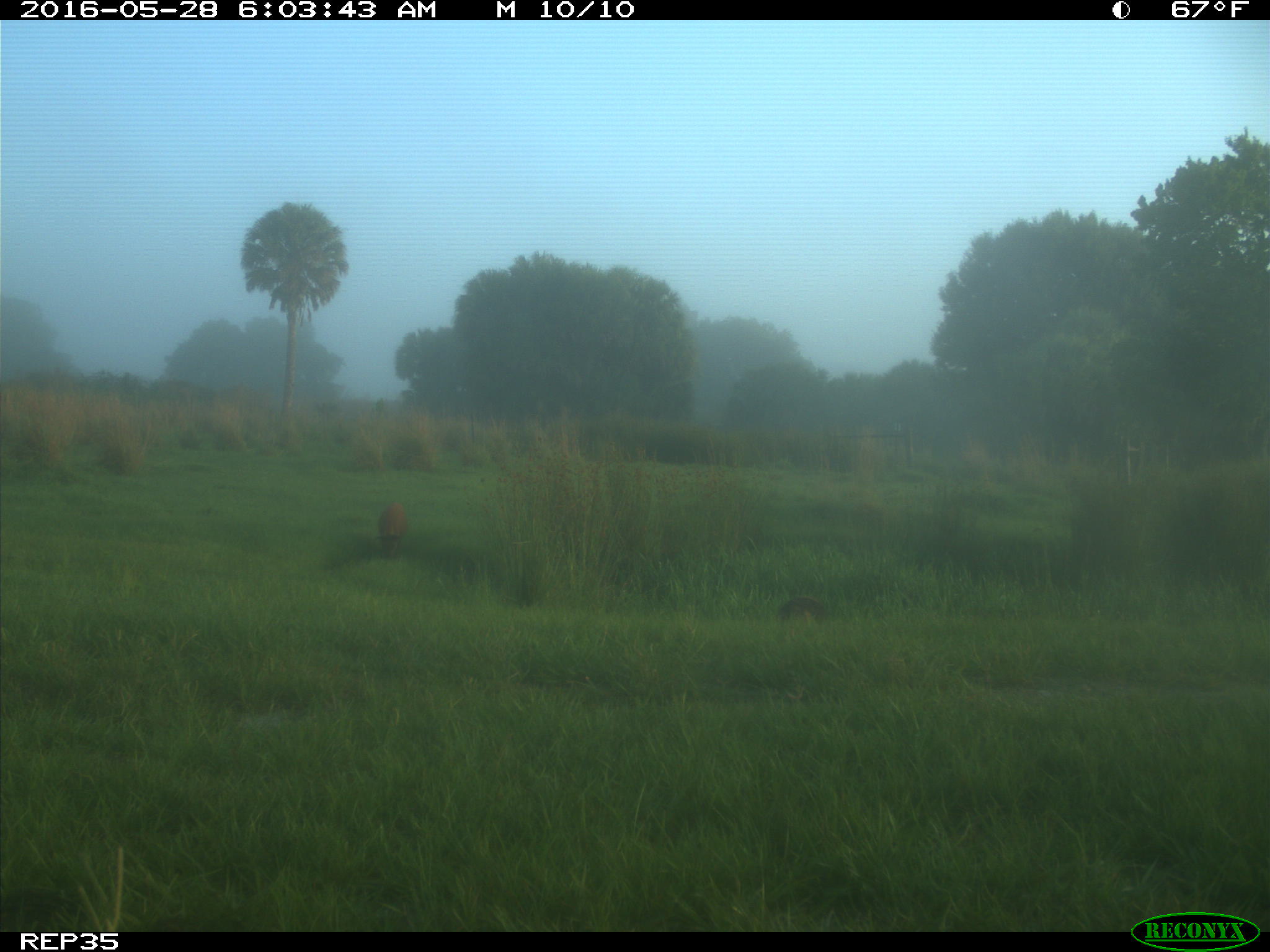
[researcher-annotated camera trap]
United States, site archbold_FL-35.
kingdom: Animalia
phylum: Chordata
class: Mammalia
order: Artiodactyla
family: Suidae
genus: Sus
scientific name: Sus scrofa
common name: wild boar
Sus scrofa (wild boar).